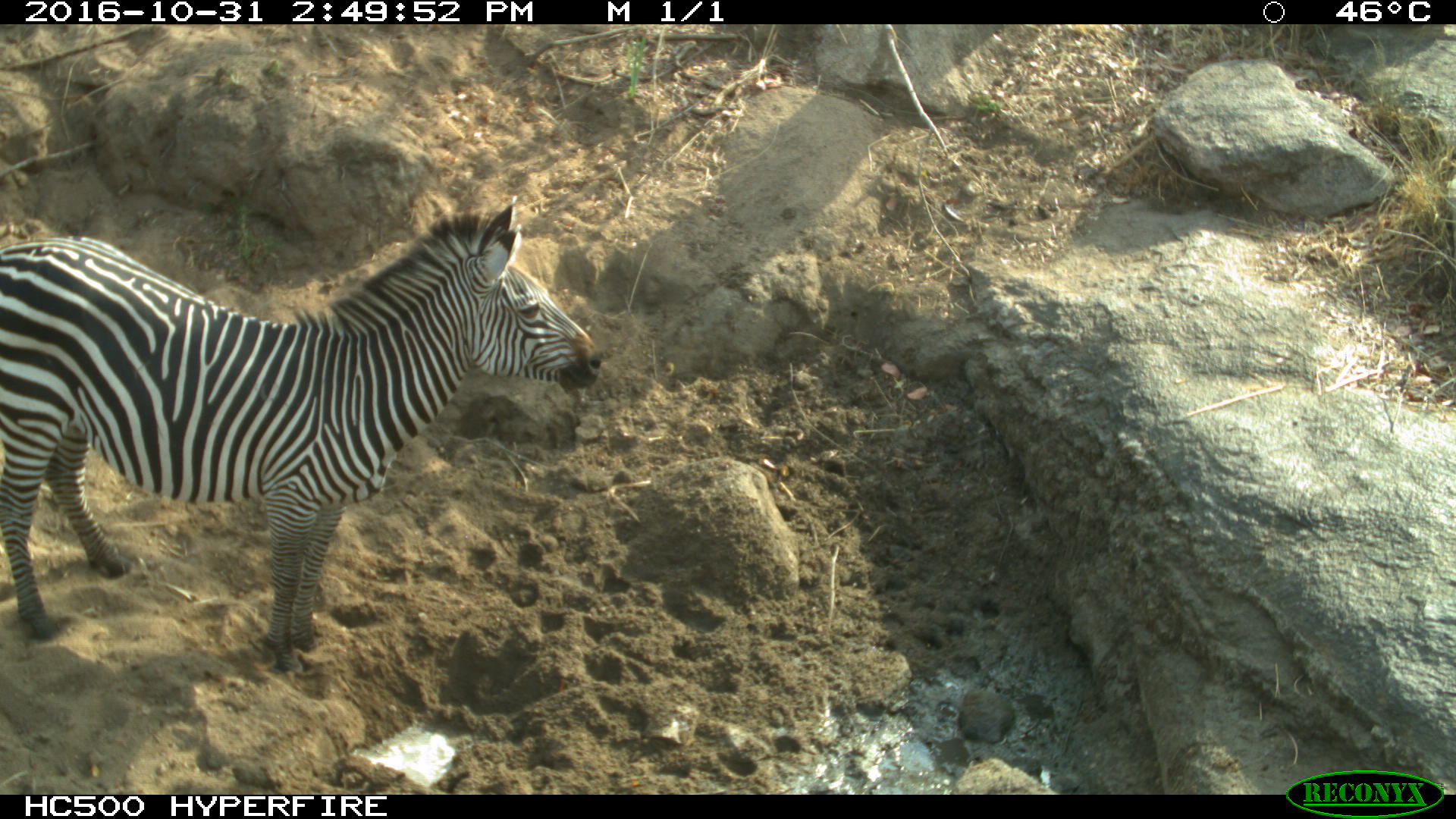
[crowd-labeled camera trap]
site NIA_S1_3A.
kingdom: Animalia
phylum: Chordata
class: Mammalia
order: Perissodactyla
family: Equidae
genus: Equus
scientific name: Equus quagga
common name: plains zebra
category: zebraplains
Zebraplains (plains zebra) (Equus quagga), count 1. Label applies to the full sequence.